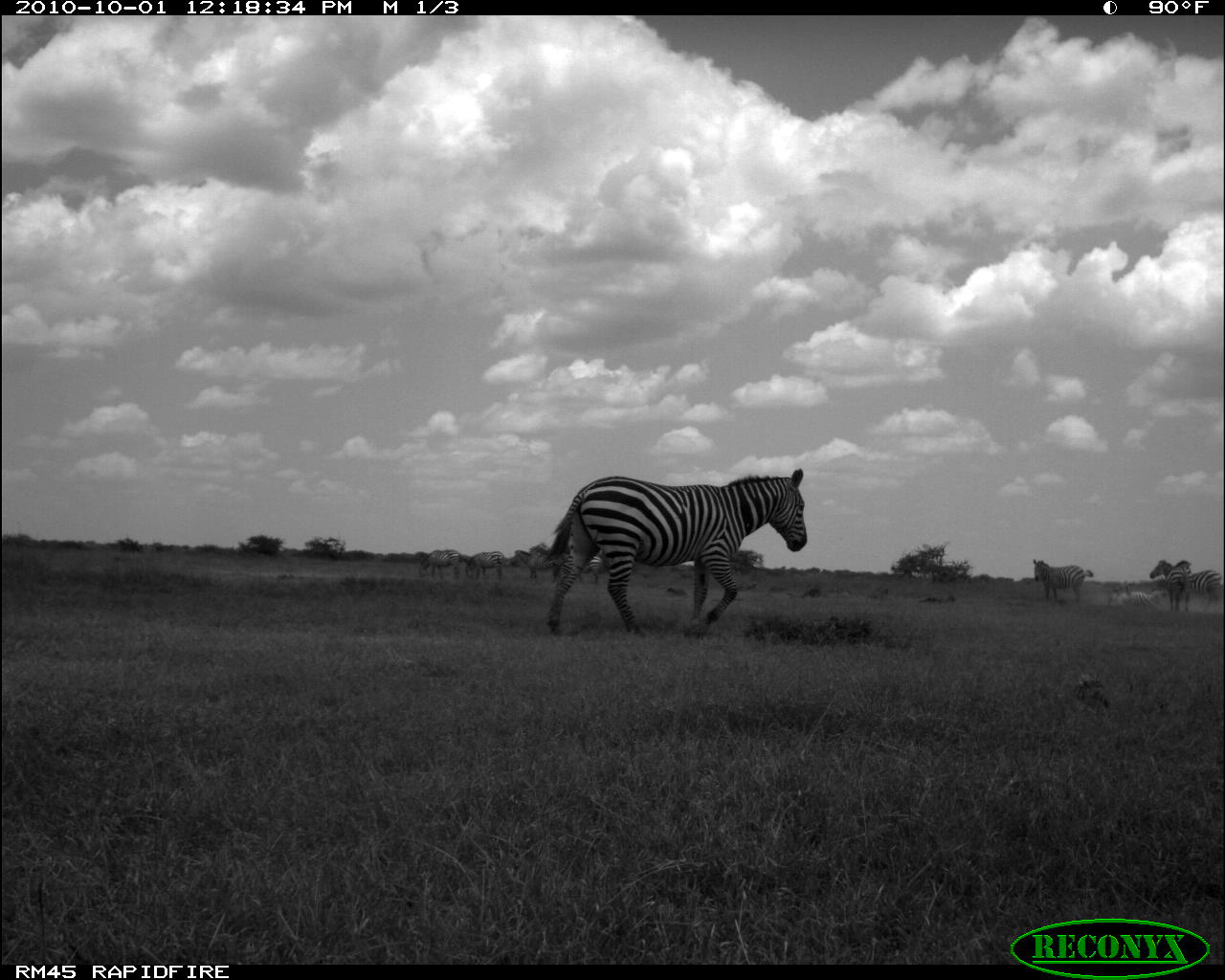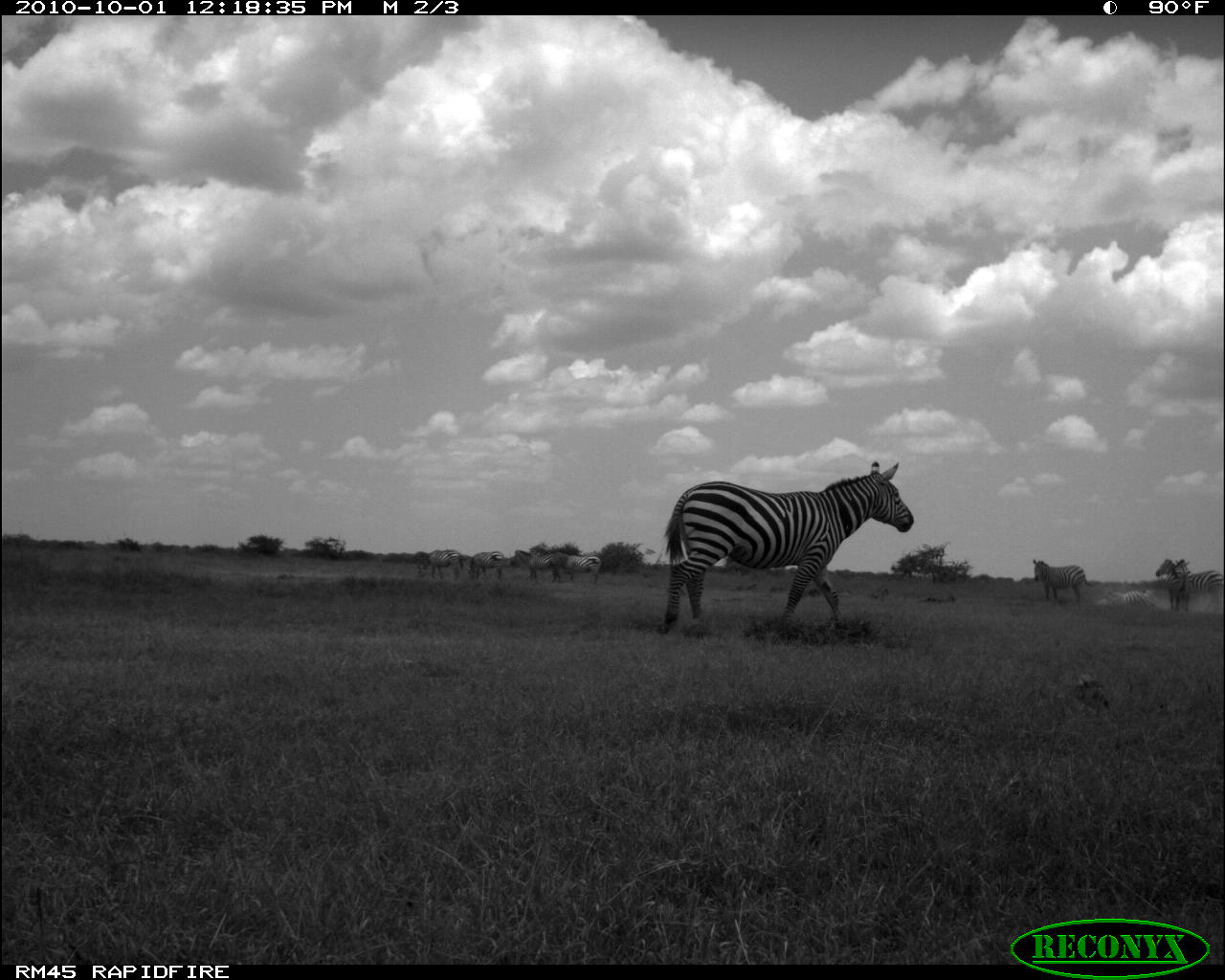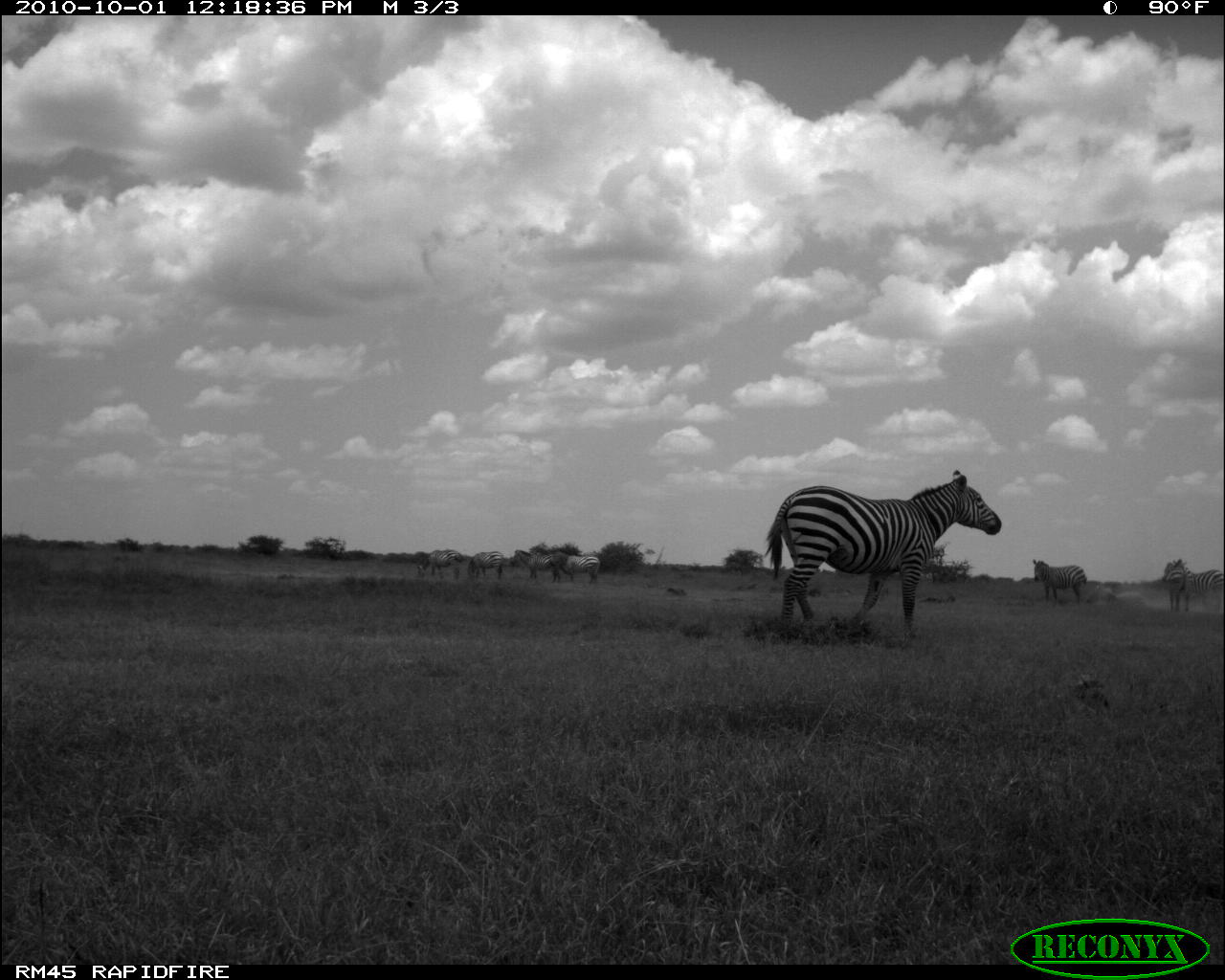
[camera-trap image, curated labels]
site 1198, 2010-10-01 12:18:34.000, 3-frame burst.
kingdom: Animalia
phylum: Chordata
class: Mammalia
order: Perissodactyla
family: Equidae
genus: Equus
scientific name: Equus quagga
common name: plains zebra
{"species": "Equus quagga (plains zebra)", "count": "9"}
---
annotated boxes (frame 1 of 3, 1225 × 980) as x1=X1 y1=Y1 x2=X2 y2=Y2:
equus quagga: x1=544 y1=467 x2=806 y2=635; x1=1149 y1=559 x2=1221 y2=613; x1=1033 y1=559 x2=1093 y2=601; x1=511 y1=549 x2=568 y2=583; x1=1165 y1=560 x2=1192 y2=614; x1=1110 y1=583 x2=1164 y2=607; x1=418 y1=549 x2=460 y2=579; x1=463 y1=551 x2=503 y2=581; x1=560 y1=555 x2=601 y2=584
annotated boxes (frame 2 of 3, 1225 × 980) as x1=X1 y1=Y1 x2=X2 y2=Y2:
equus quagga: x1=657 y1=461 x2=913 y2=633; x1=1032 y1=559 x2=1094 y2=601; x1=1177 y1=559 x2=1223 y2=611; x1=511 y1=550 x2=568 y2=582; x1=1156 y1=559 x2=1190 y2=612; x1=418 y1=550 x2=463 y2=579; x1=466 y1=551 x2=506 y2=581; x1=1105 y1=589 x2=1155 y2=611; x1=563 y1=555 x2=601 y2=583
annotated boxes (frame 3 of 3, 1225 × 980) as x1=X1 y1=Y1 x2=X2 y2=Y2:
equus quagga: x1=765 y1=469 x2=1002 y2=639; x1=1174 y1=559 x2=1224 y2=612; x1=1033 y1=559 x2=1087 y2=603; x1=514 y1=550 x2=560 y2=583; x1=556 y1=551 x2=600 y2=584; x1=417 y1=550 x2=462 y2=580; x1=1162 y1=562 x2=1189 y2=611; x1=467 y1=551 x2=504 y2=579; x1=1101 y1=587 x2=1142 y2=602